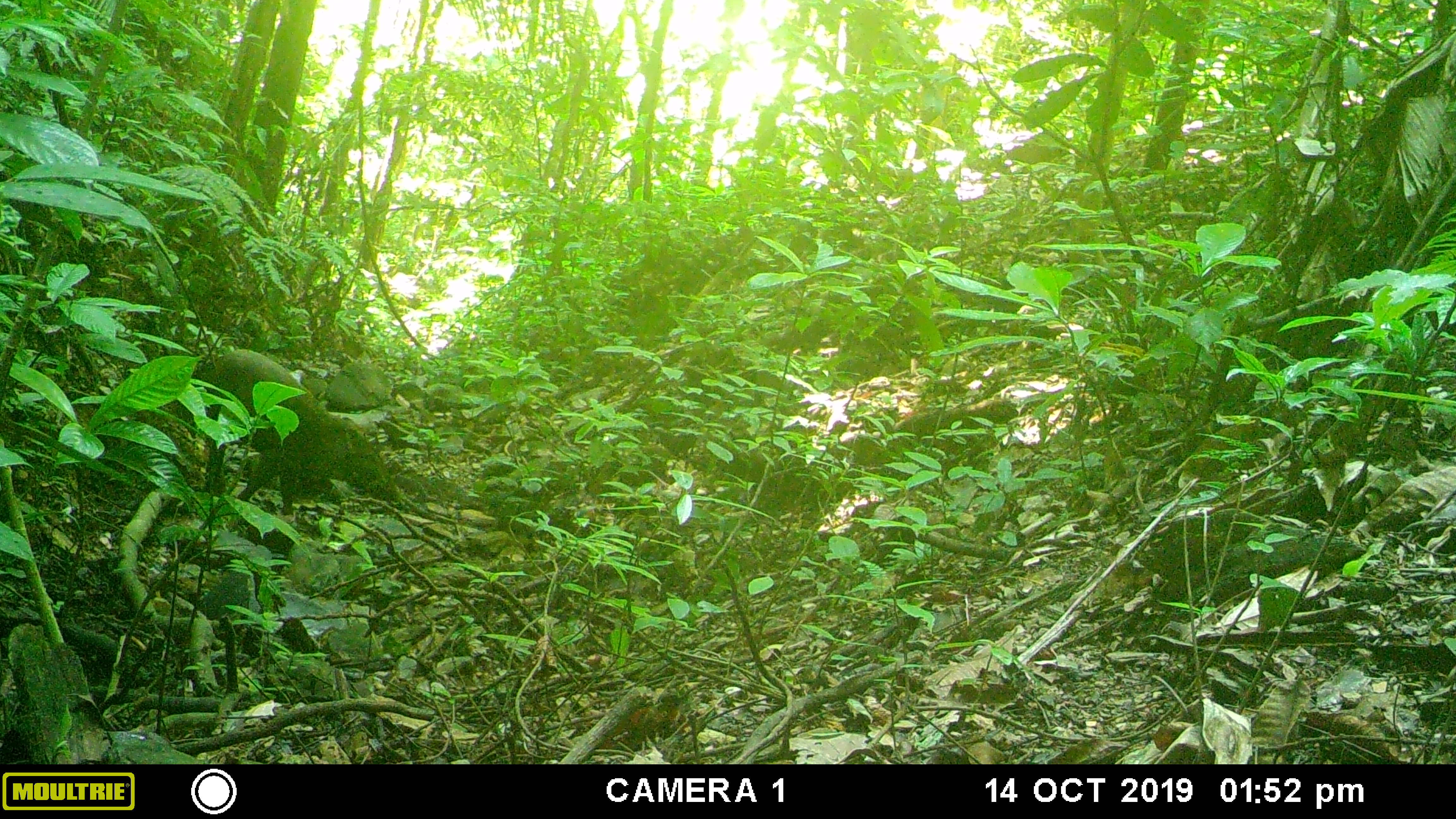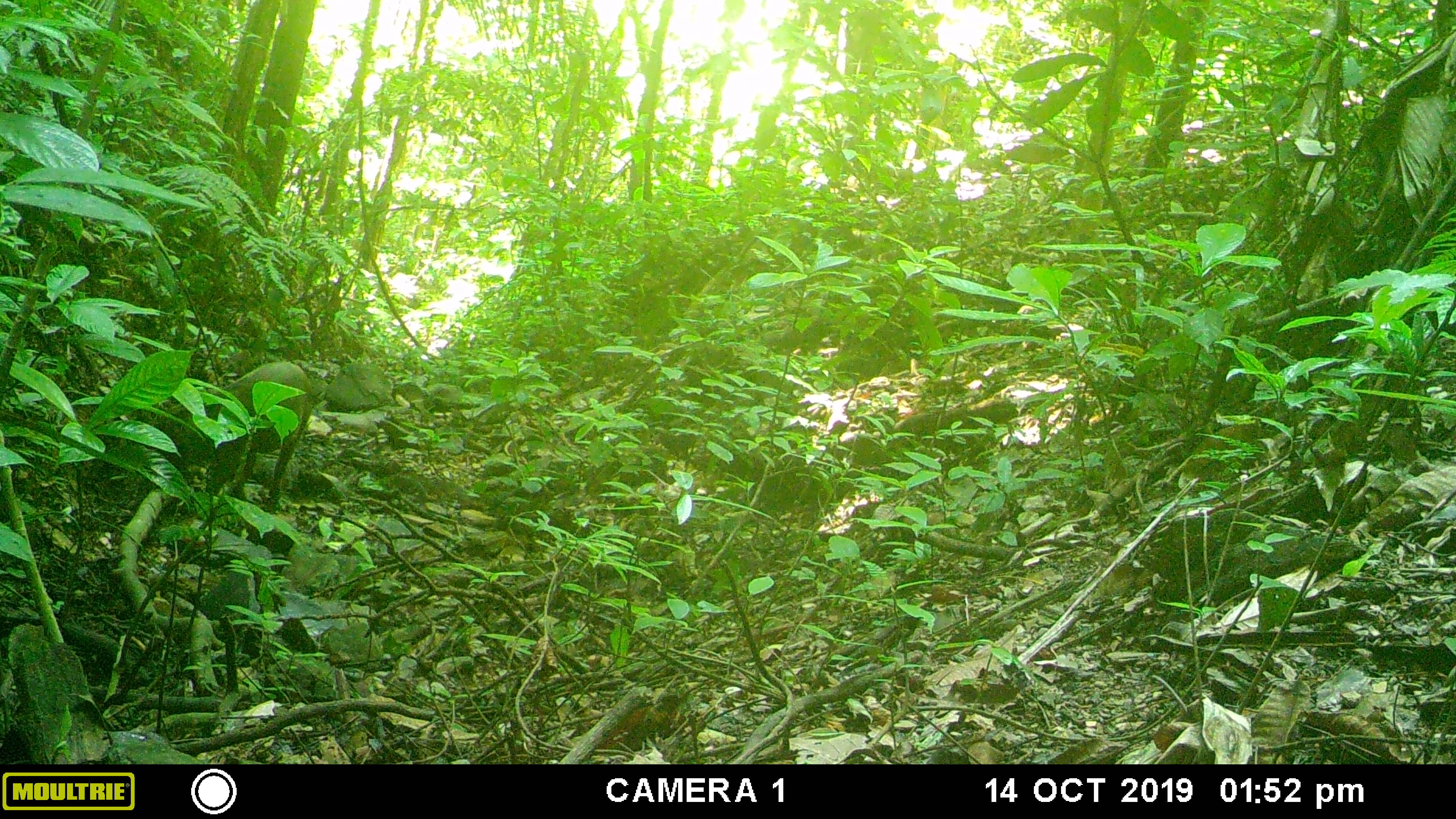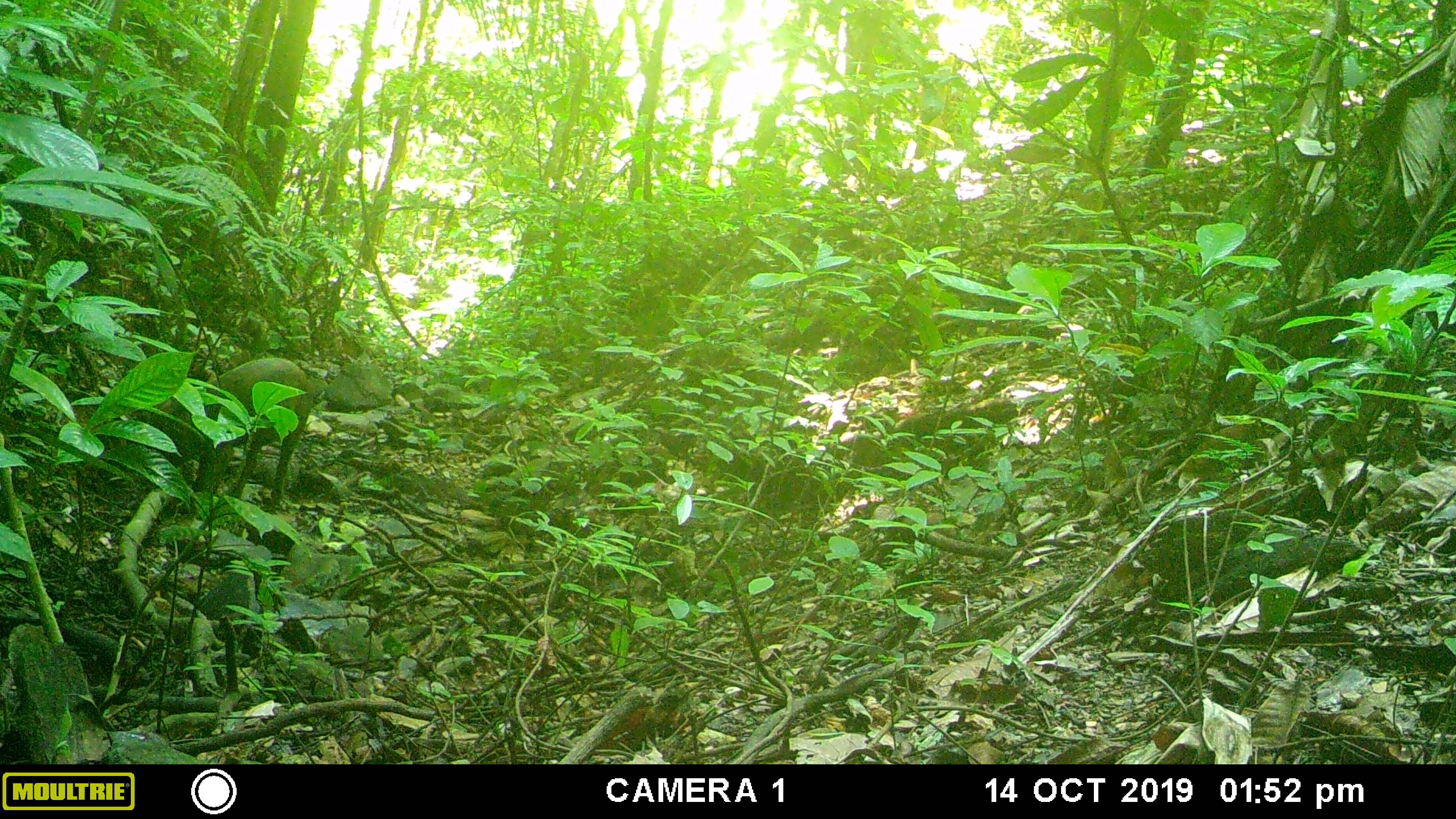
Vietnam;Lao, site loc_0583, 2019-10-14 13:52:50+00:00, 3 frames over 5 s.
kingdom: Animalia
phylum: Chordata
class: Mammalia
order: Artiodactyla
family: Suidae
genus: Sus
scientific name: Sus scrofa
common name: eurasian wild pig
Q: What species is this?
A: Eurasian wild pig (Sus scrofa).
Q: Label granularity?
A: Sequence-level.